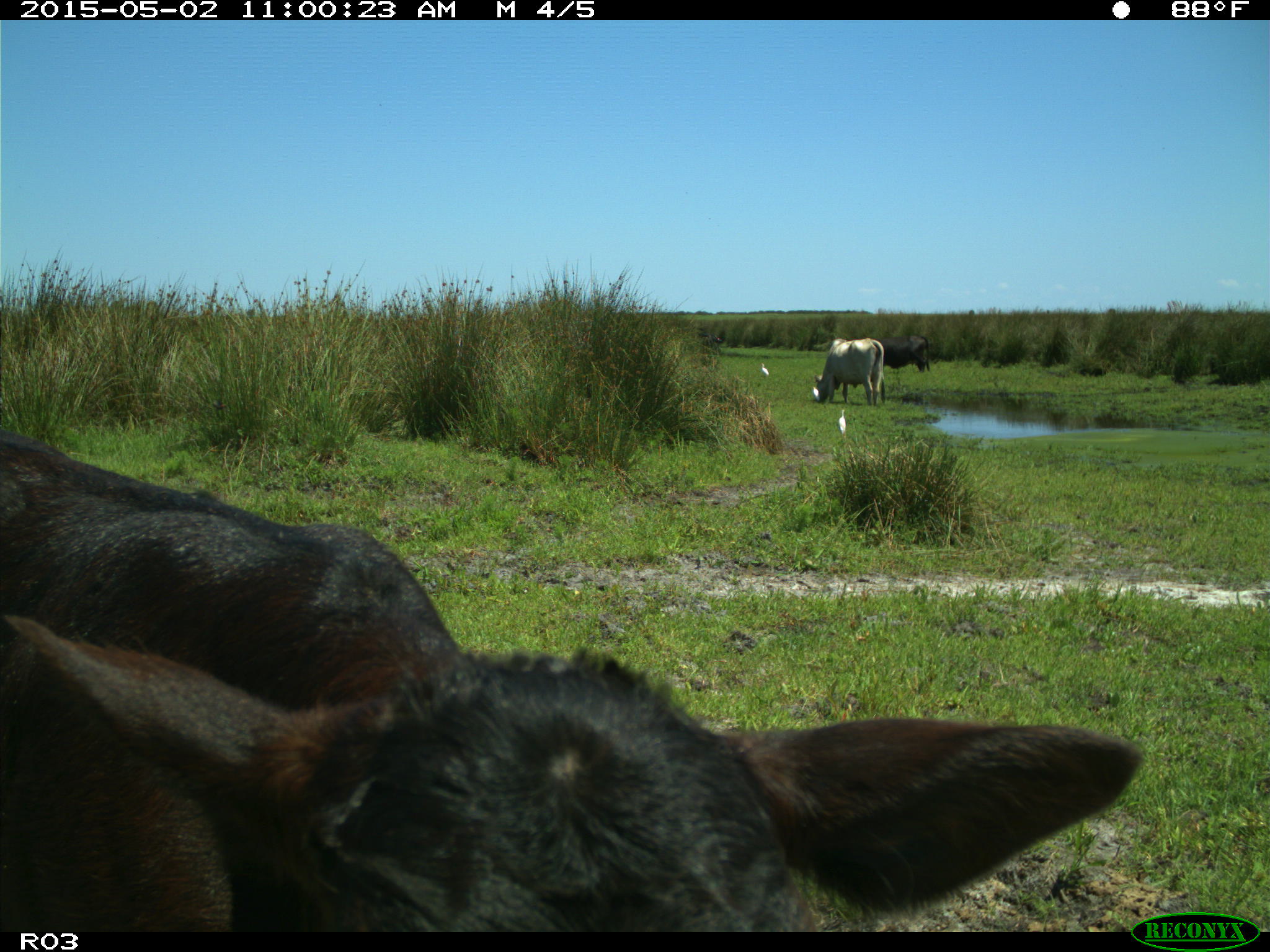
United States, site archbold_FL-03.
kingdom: Animalia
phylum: Chordata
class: Mammalia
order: Artiodactyla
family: Bovidae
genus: Bos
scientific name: Bos taurus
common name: domestic cow